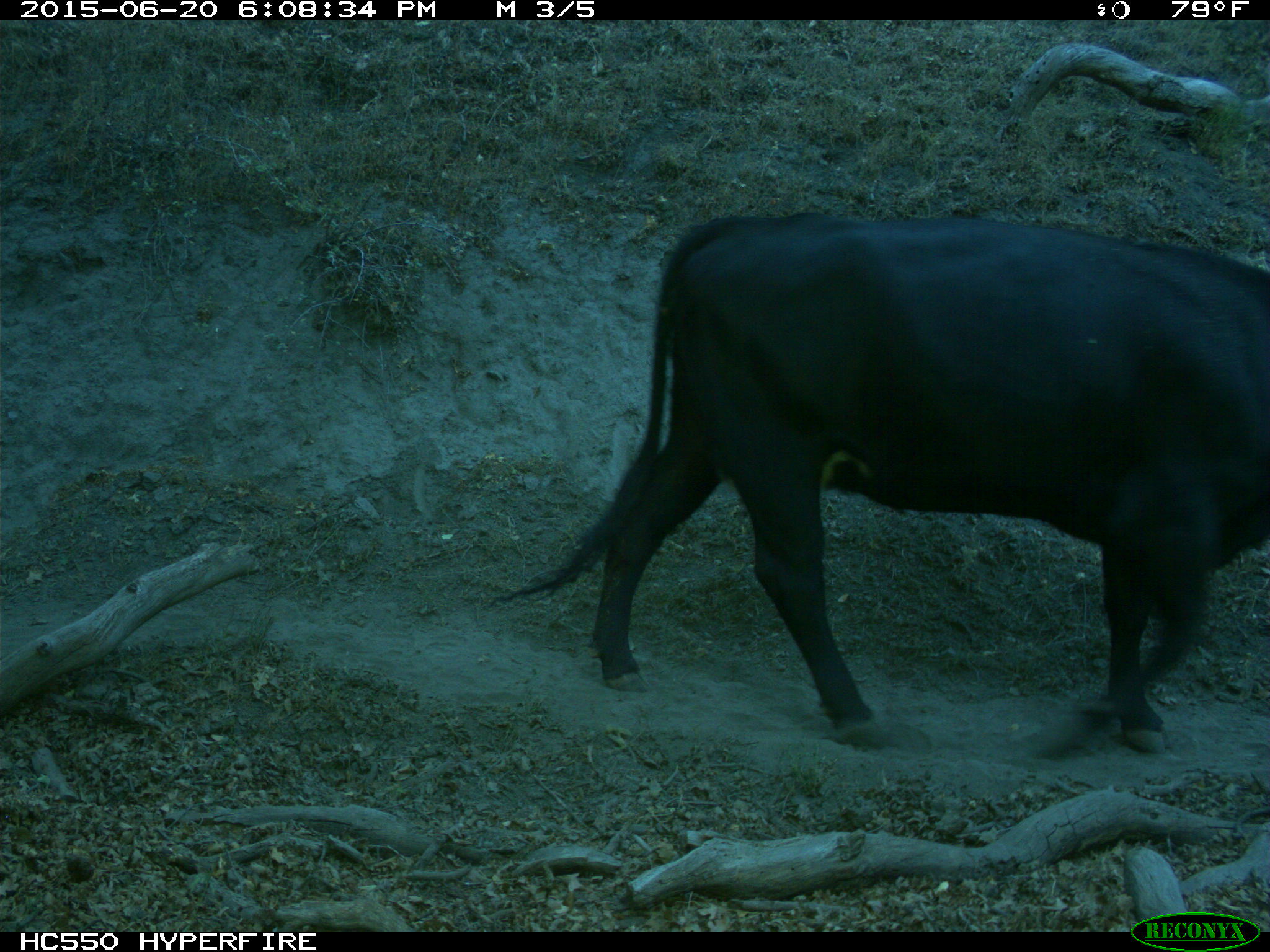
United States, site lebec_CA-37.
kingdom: Animalia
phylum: Chordata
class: Mammalia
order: Artiodactyla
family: Bovidae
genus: Bos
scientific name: Bos taurus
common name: domestic cow